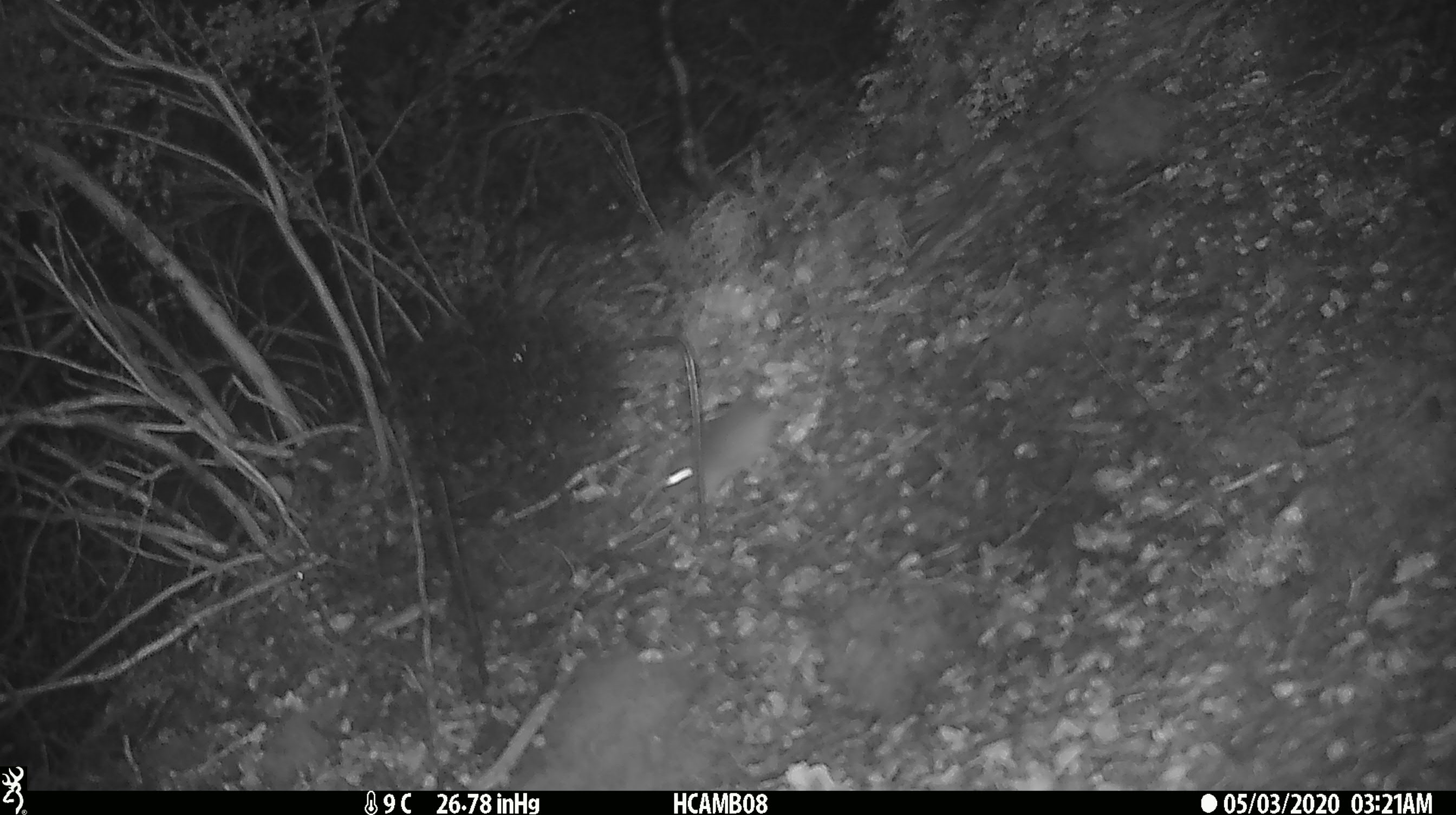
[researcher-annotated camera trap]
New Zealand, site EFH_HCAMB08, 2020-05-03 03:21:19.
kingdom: Animalia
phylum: Chordata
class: Mammalia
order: Rodentia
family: Muridae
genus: Mus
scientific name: Mus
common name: mouse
Mouse (Mus).